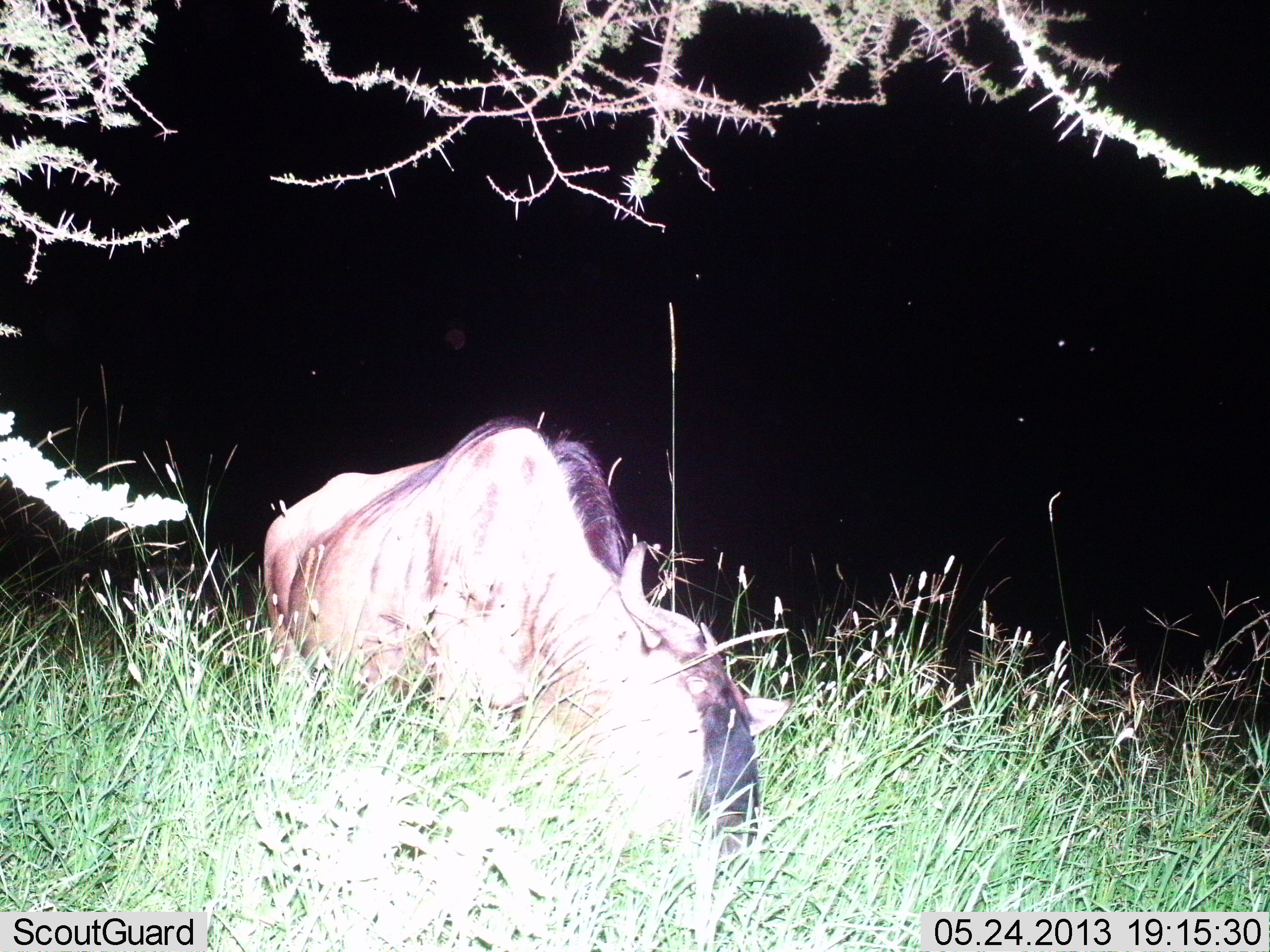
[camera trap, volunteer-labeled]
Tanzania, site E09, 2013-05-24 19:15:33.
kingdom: Animalia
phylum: Chordata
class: Mammalia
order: Artiodactyla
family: Bovidae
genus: Connochaetes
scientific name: Connochaetes taurinus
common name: blue wildebeest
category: wildebeest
Wildebeest (blue wildebeest) (Connochaetes taurinus), count 1. Behavior (volunteer vote fractions): standing 21%, resting 3%, moving 0%, interacting 0%. Young present (vote fraction): 0%. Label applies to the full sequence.